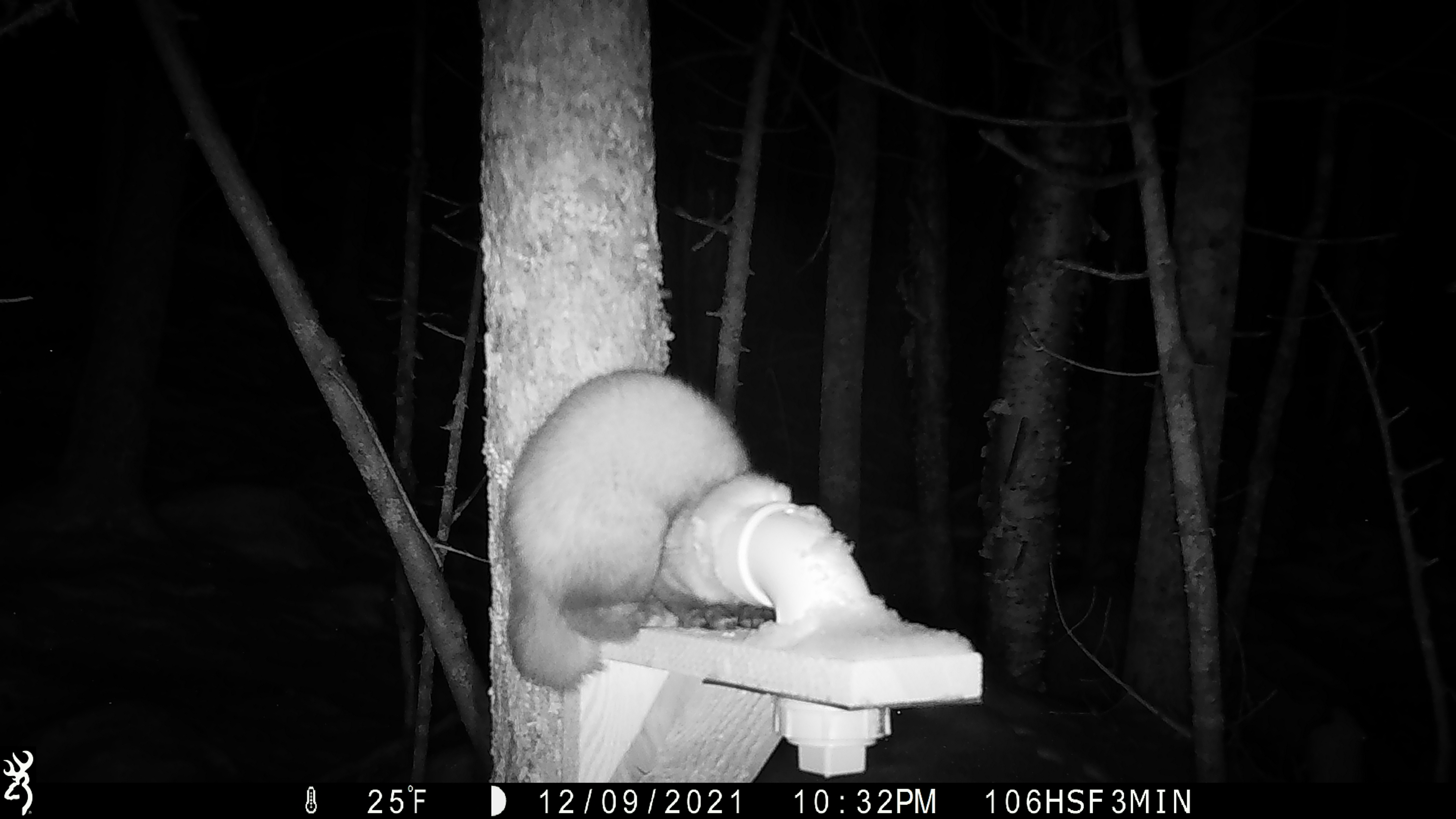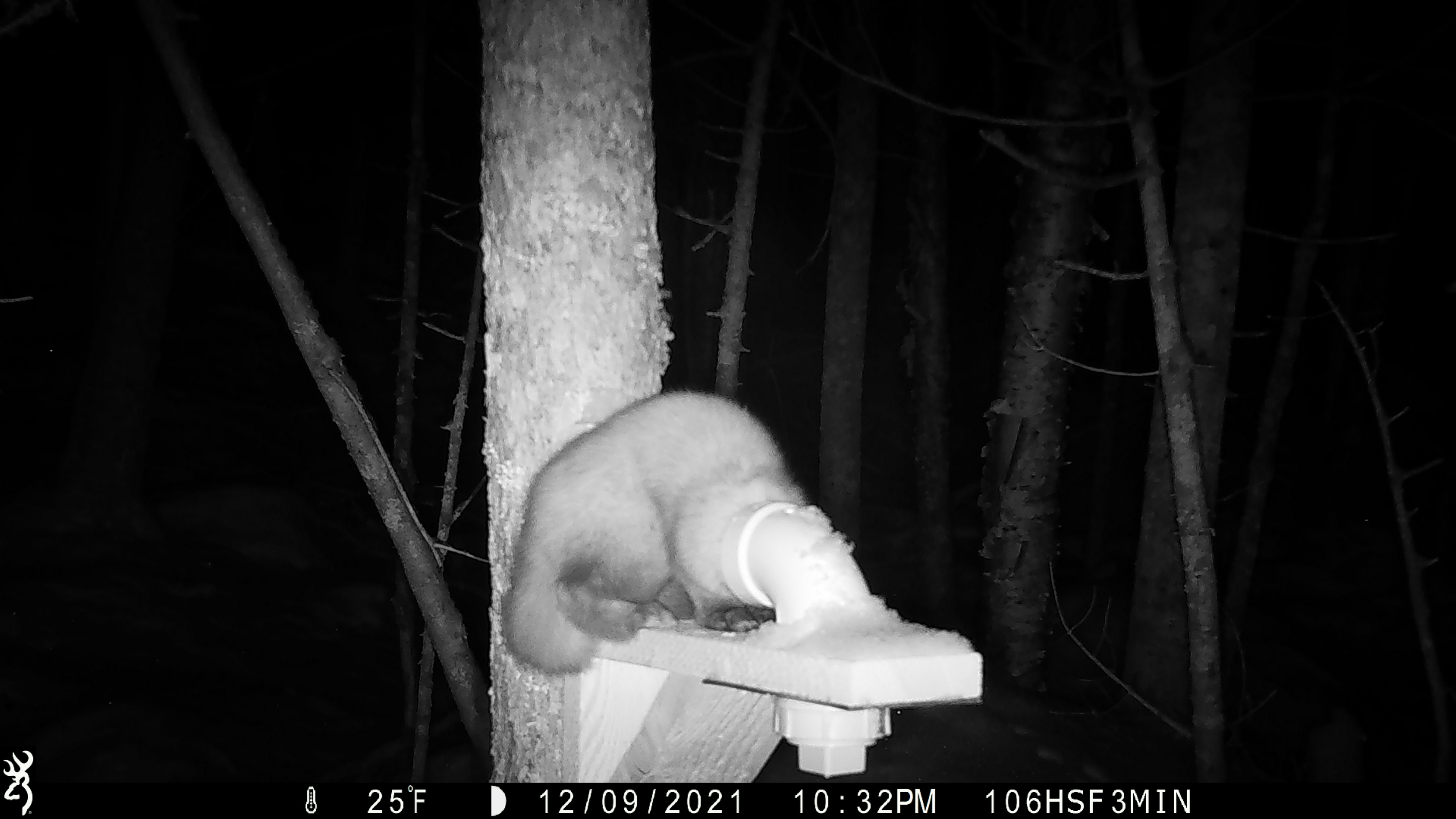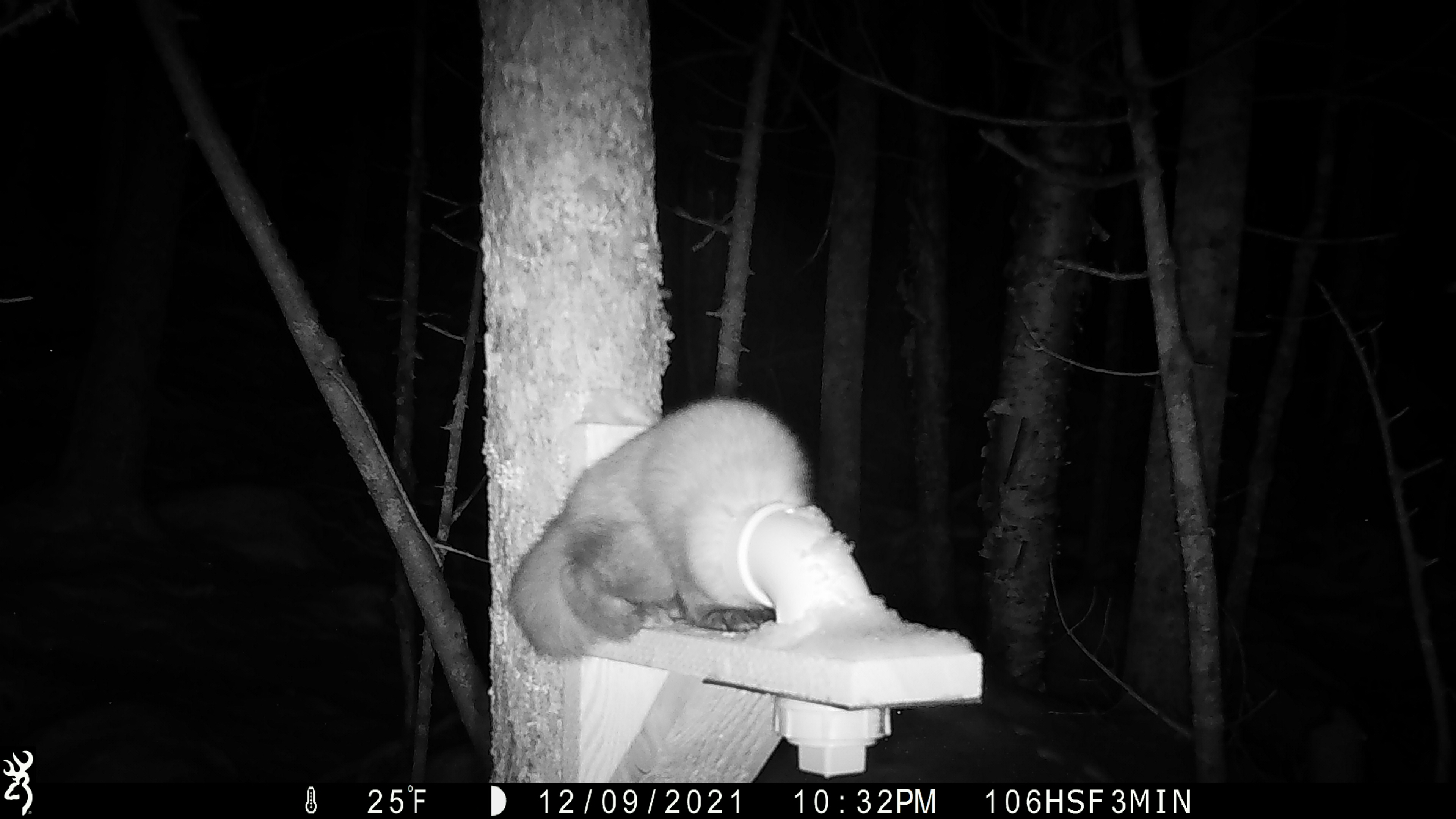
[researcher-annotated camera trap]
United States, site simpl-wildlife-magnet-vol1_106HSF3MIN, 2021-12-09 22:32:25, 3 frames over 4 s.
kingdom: Animalia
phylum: Chordata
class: Mammalia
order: Carnivora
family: Mustelidae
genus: Martes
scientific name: Martes americana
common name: american marten